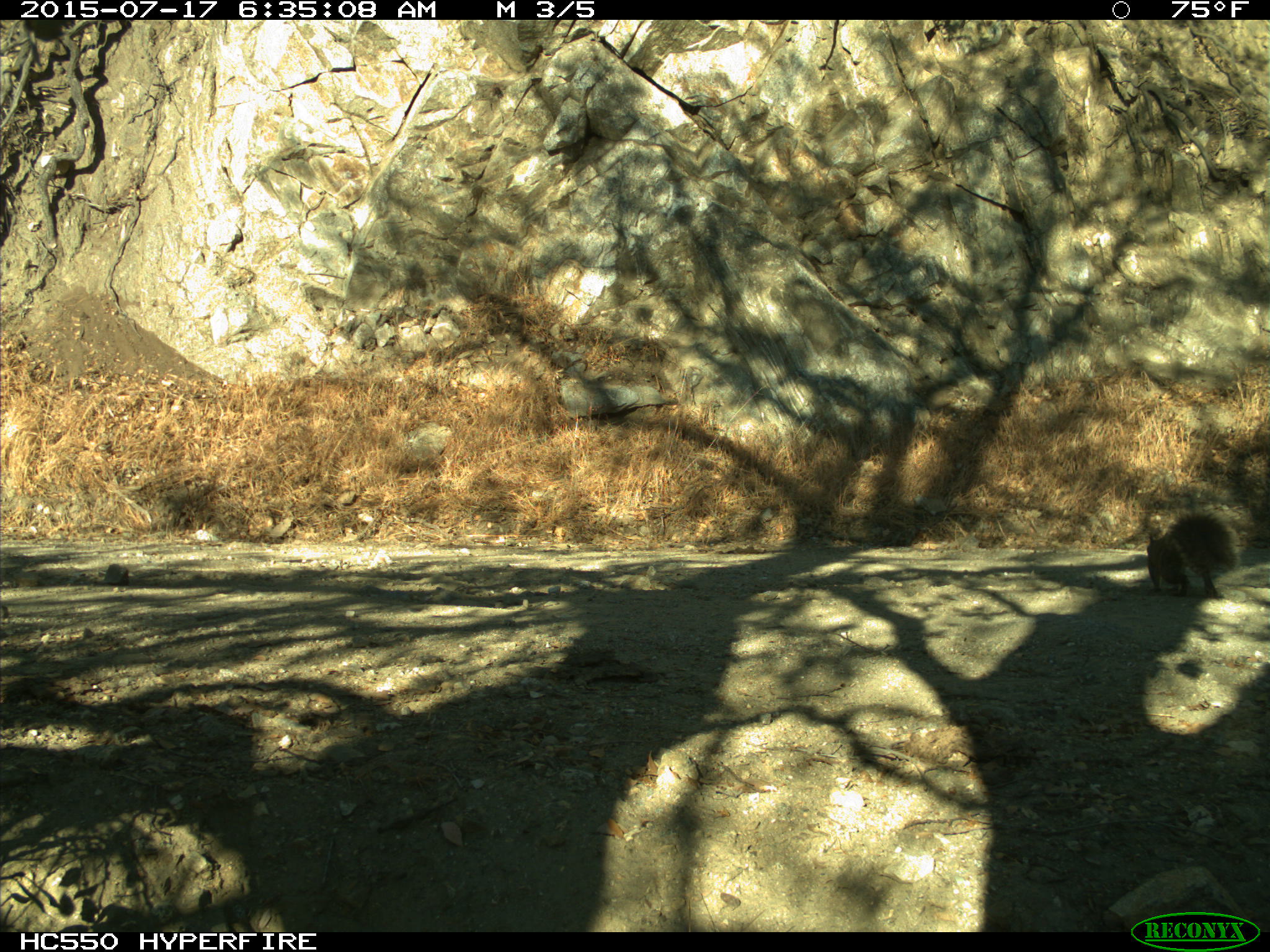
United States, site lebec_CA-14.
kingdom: Animalia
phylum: Chordata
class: Mammalia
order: Rodentia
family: Sciuridae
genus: Sciurus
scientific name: Sciurus carolinensis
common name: eastern gray squirrel